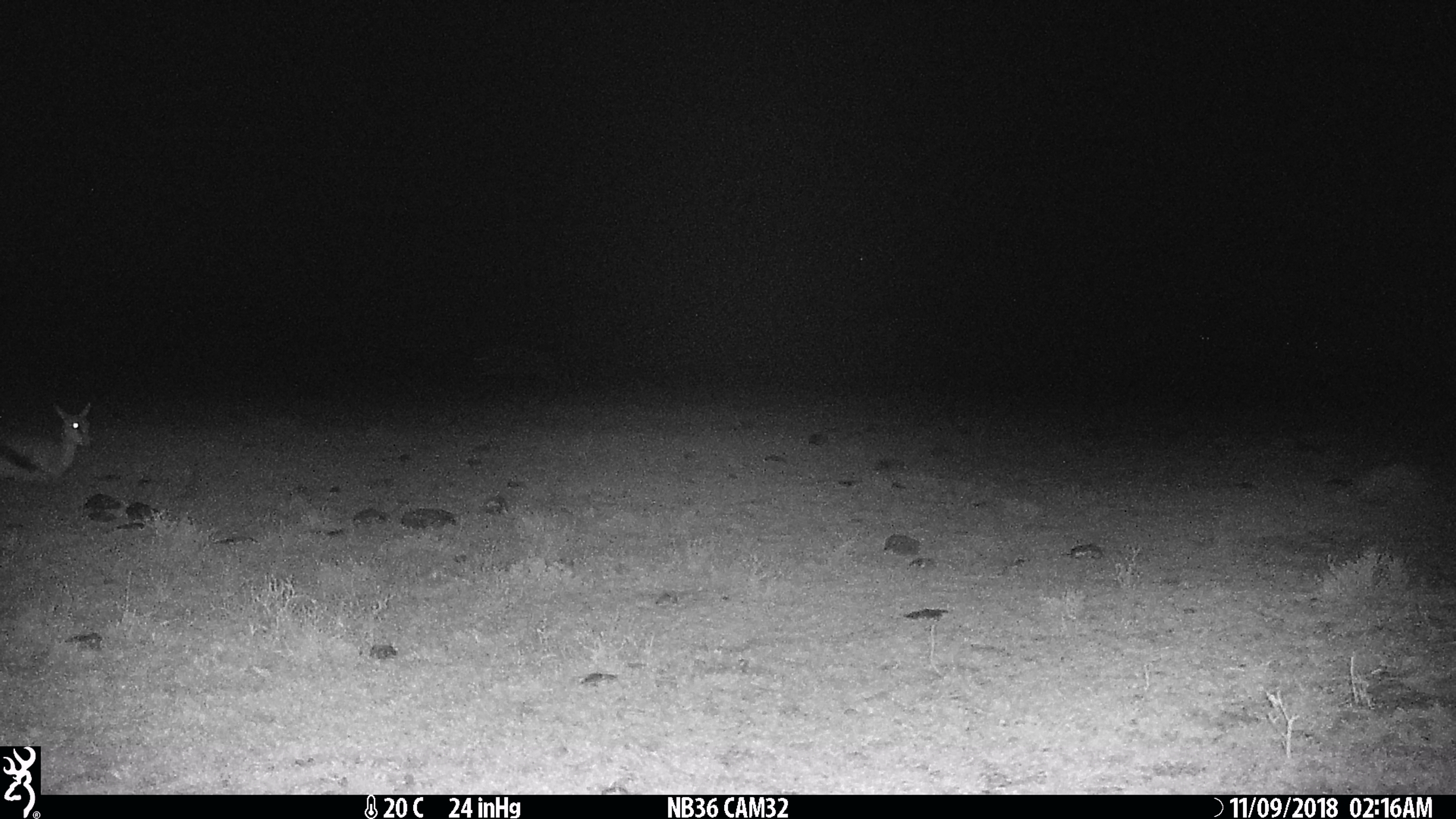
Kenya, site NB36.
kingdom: Animalia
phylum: Chordata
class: Mammalia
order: Artiodactyla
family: Bovidae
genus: Eudorcas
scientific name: Eudorcas thomsonii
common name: thomon's gazelle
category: gazelle thomsons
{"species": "gazelle thomsons (thomon's gazelle) (Eudorcas thomsonii)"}